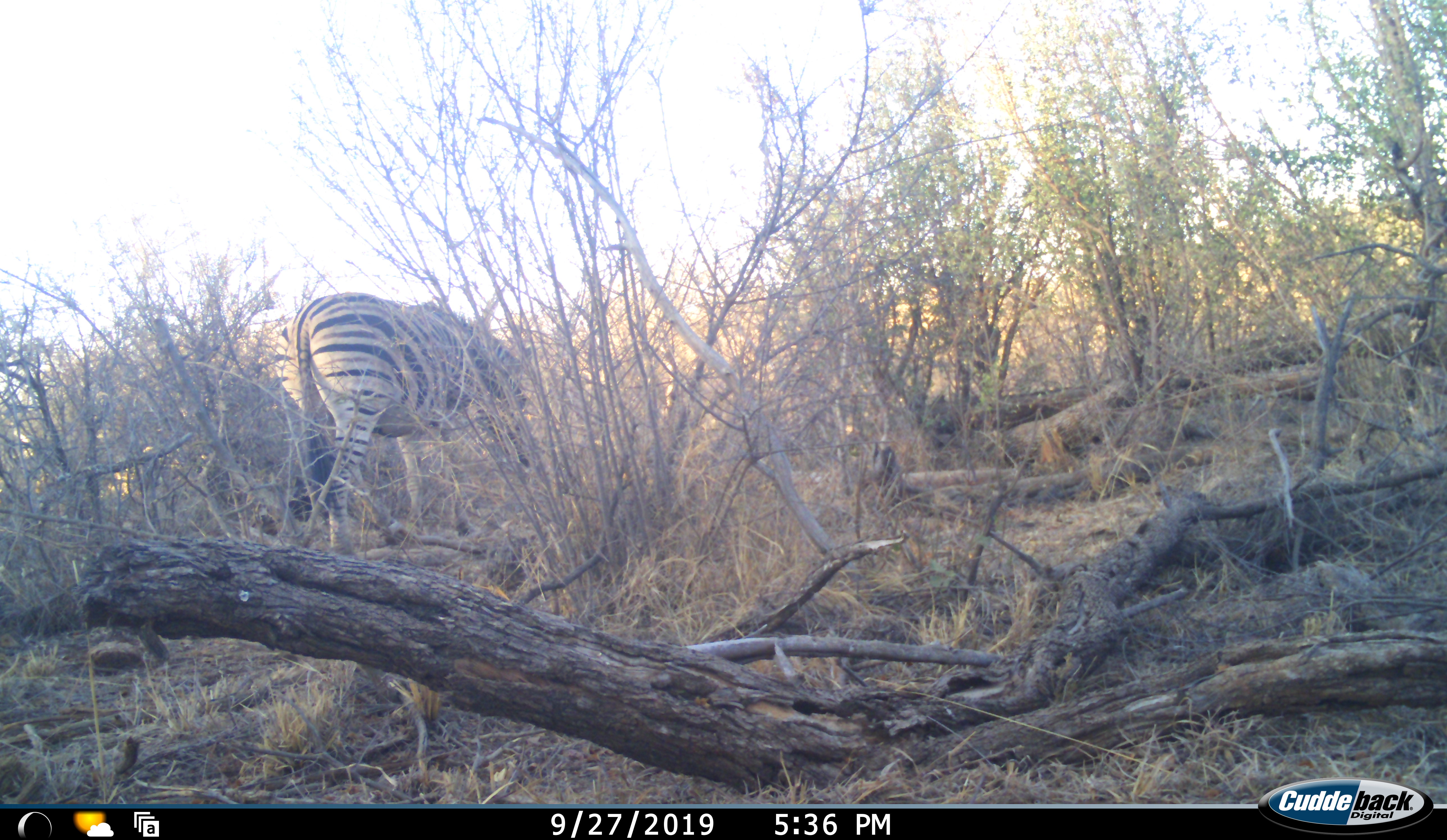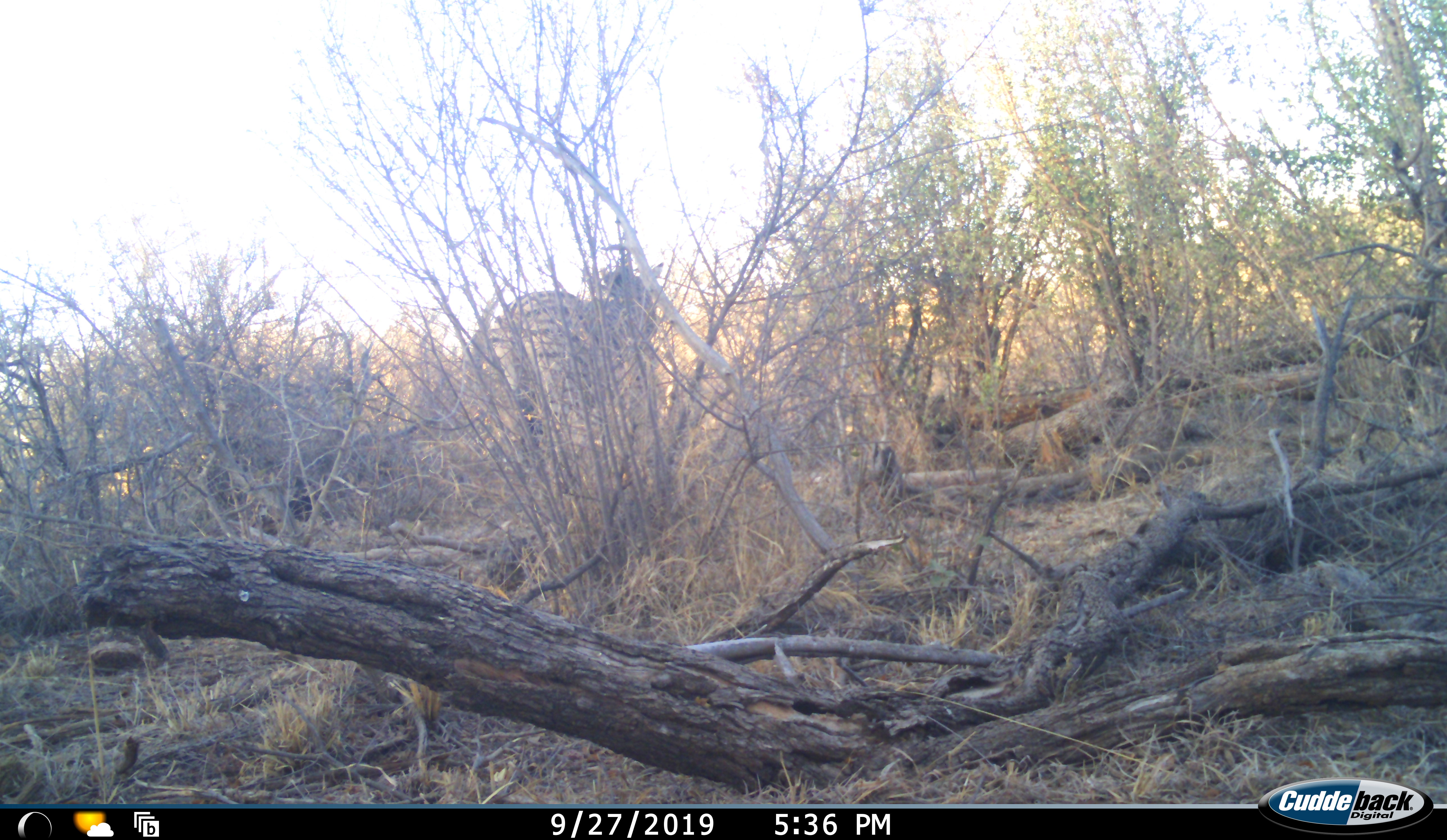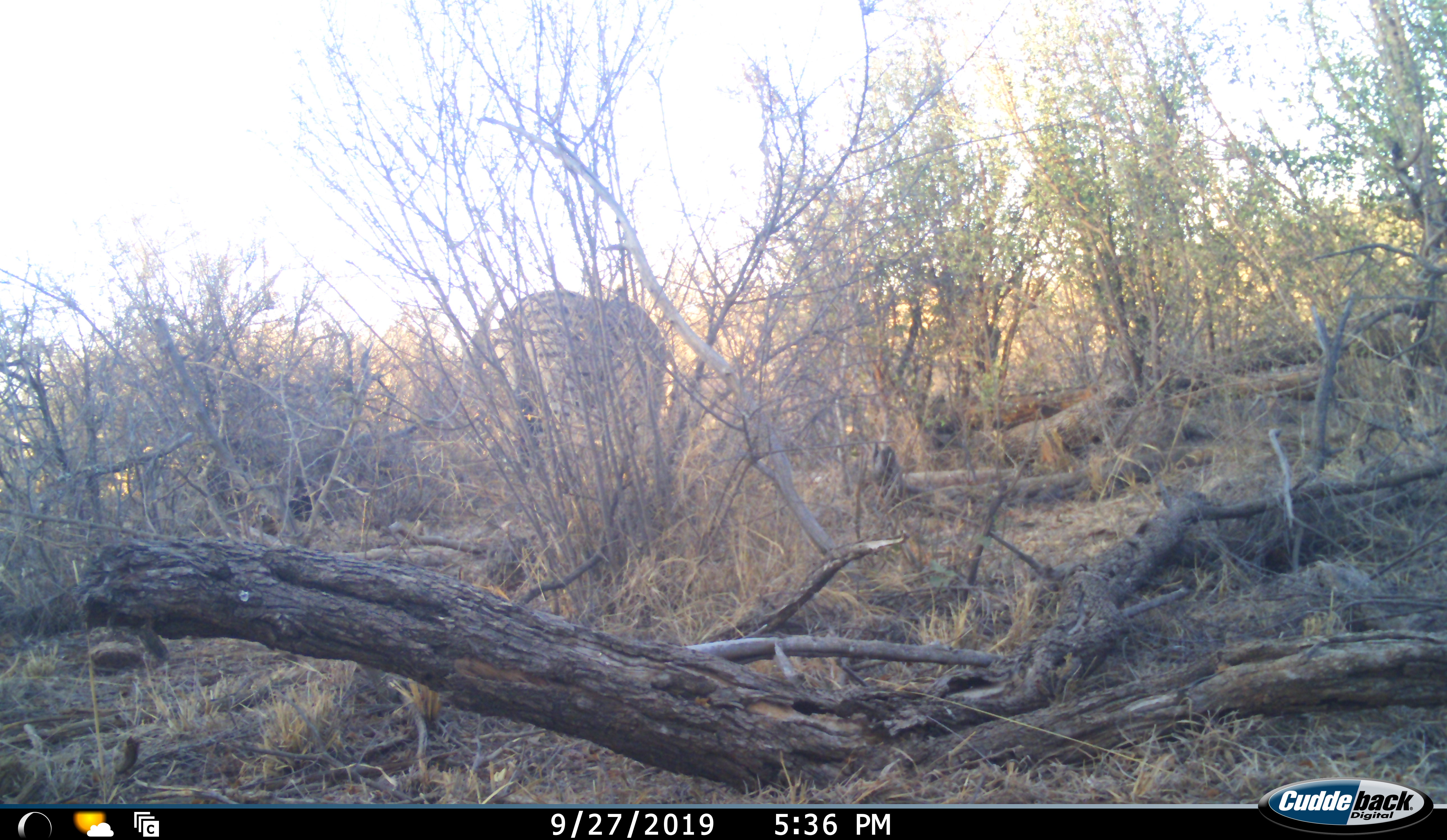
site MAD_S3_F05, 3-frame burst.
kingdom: Animalia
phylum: Chordata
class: Mammalia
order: Perissodactyla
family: Equidae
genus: Equus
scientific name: Equus quagga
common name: plains zebra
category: zebraplains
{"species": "zebraplains (plains zebra) (Equus quagga)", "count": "1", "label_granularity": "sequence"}